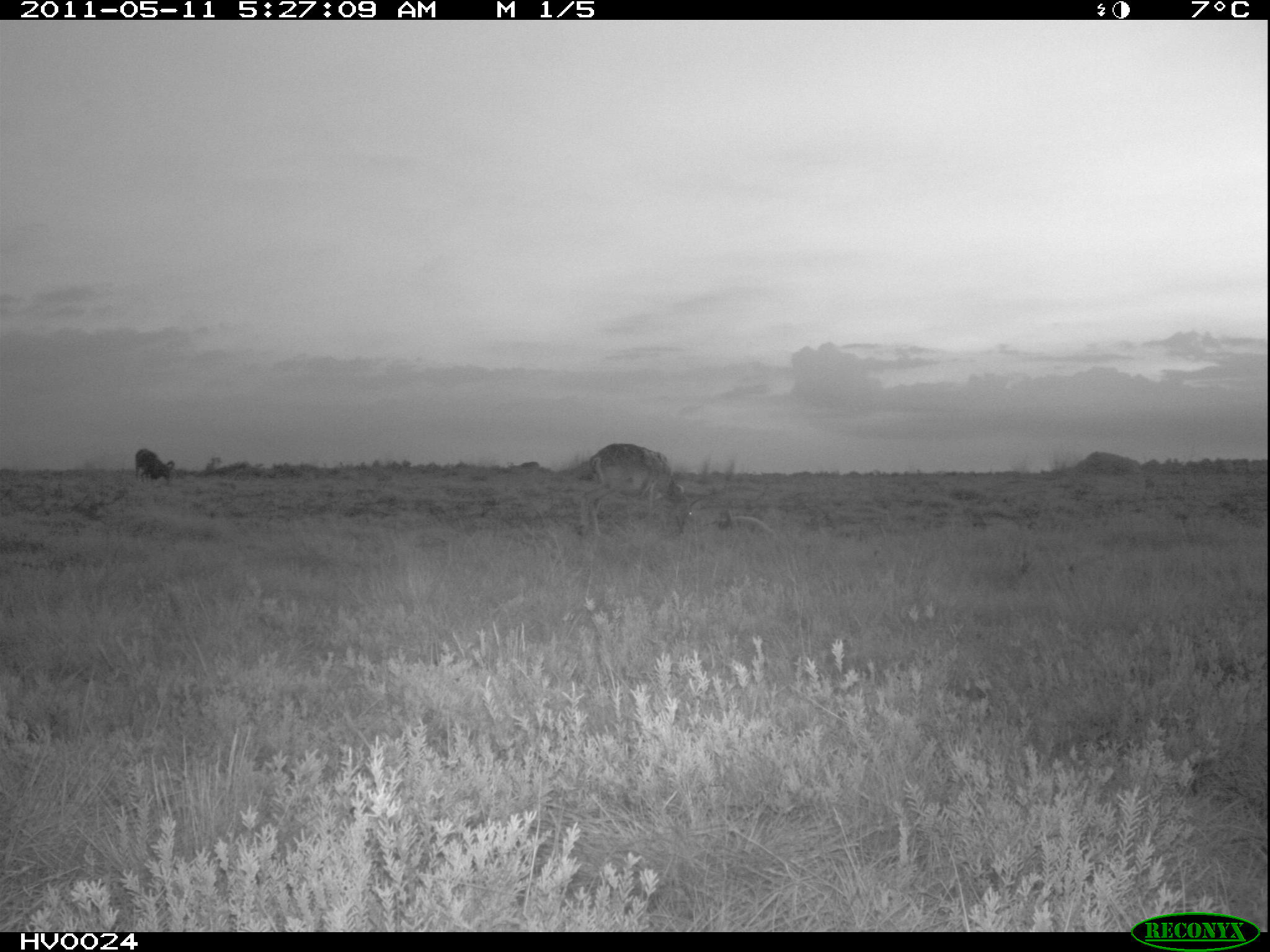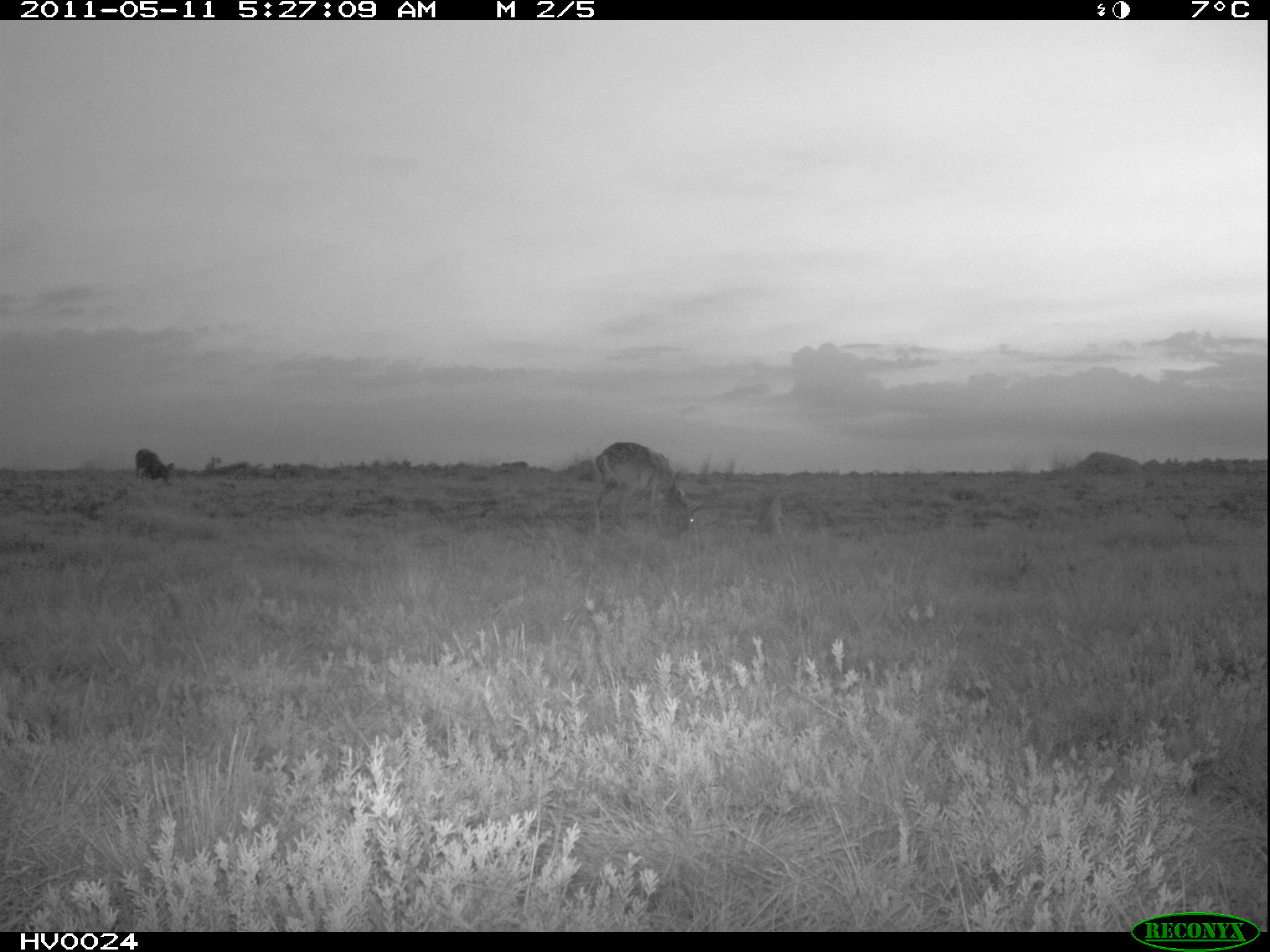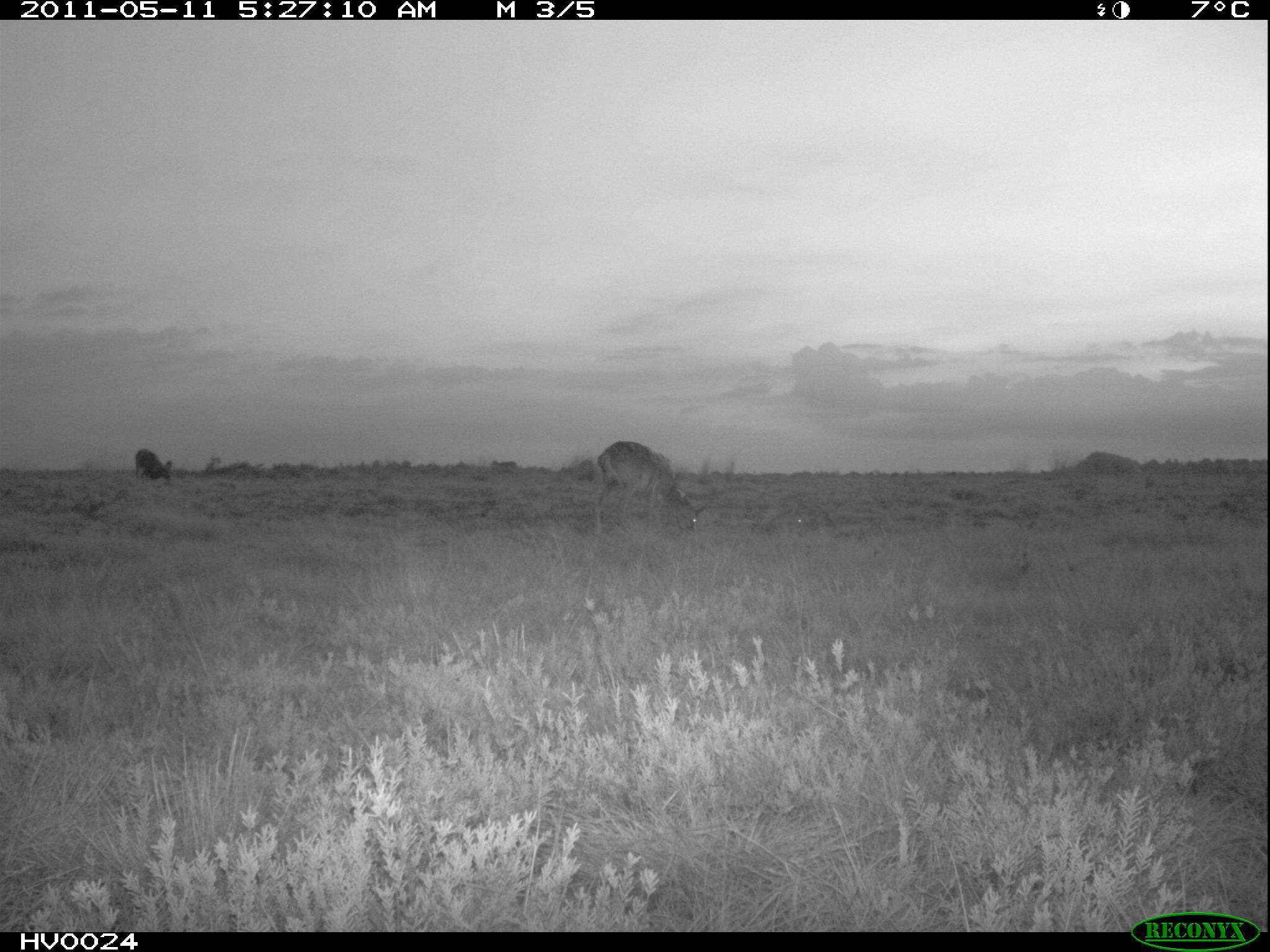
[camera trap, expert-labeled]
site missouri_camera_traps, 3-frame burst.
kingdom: Animalia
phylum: Chordata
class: Mammalia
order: Artiodactyla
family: Bovidae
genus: Ovis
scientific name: Ovis ammon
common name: mouflon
Mouflon (Ovis ammon). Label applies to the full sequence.